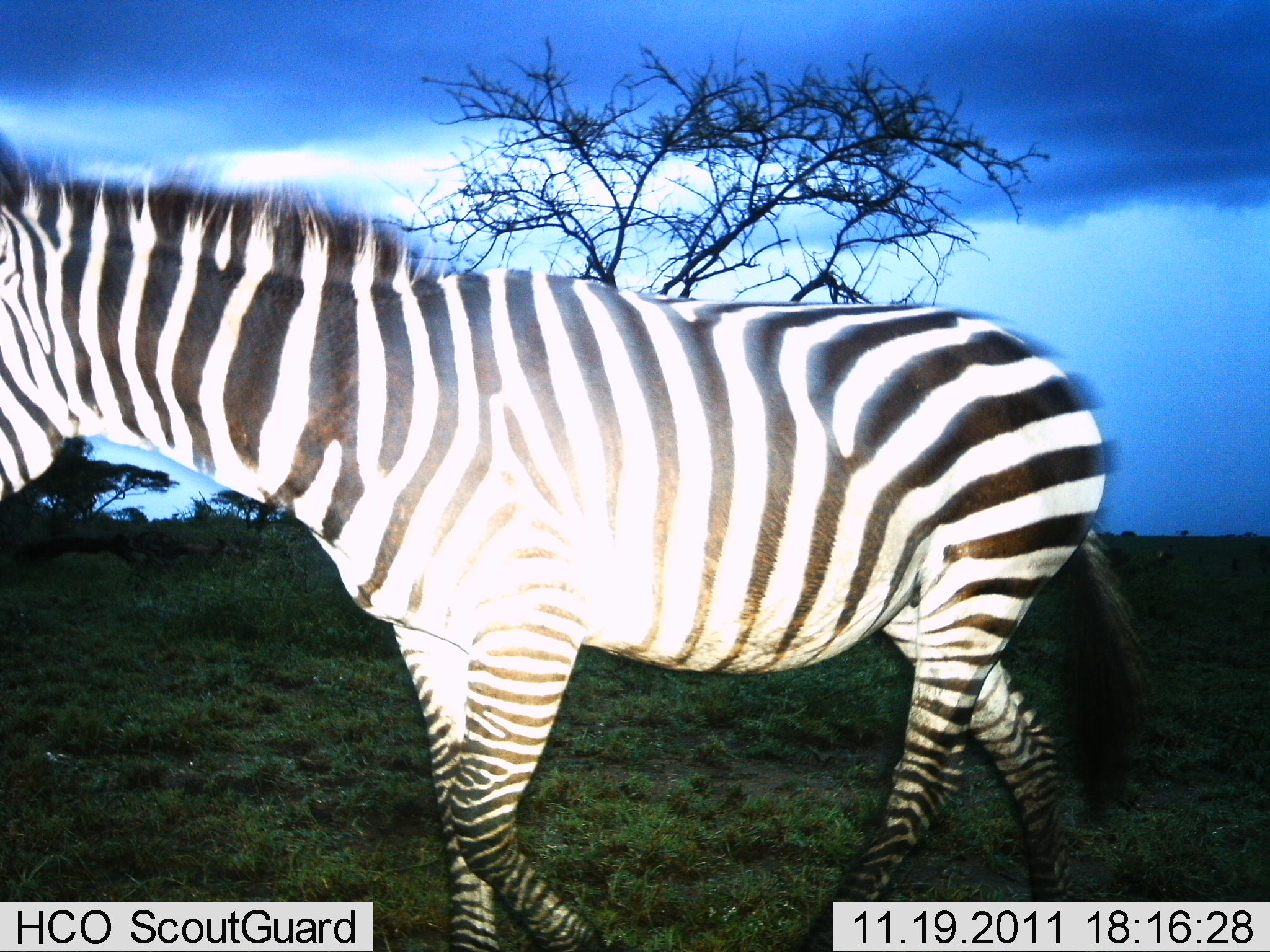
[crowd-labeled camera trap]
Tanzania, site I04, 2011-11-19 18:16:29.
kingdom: Animalia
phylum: Chordata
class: Mammalia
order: Perissodactyla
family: Equidae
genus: Equus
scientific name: Equus quagga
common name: plains zebra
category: zebra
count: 1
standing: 23%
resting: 0%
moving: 77%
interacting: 0%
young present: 0%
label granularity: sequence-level